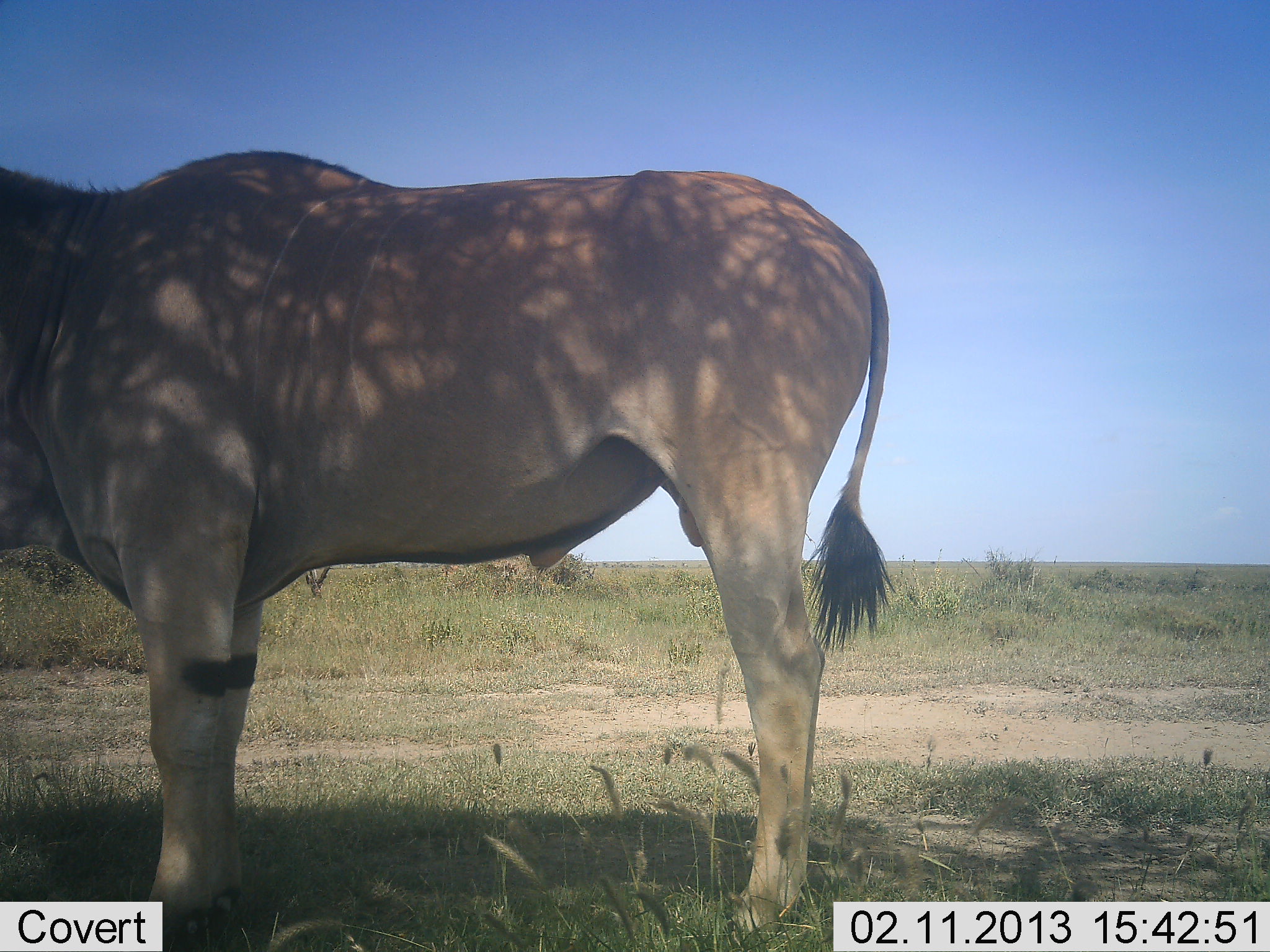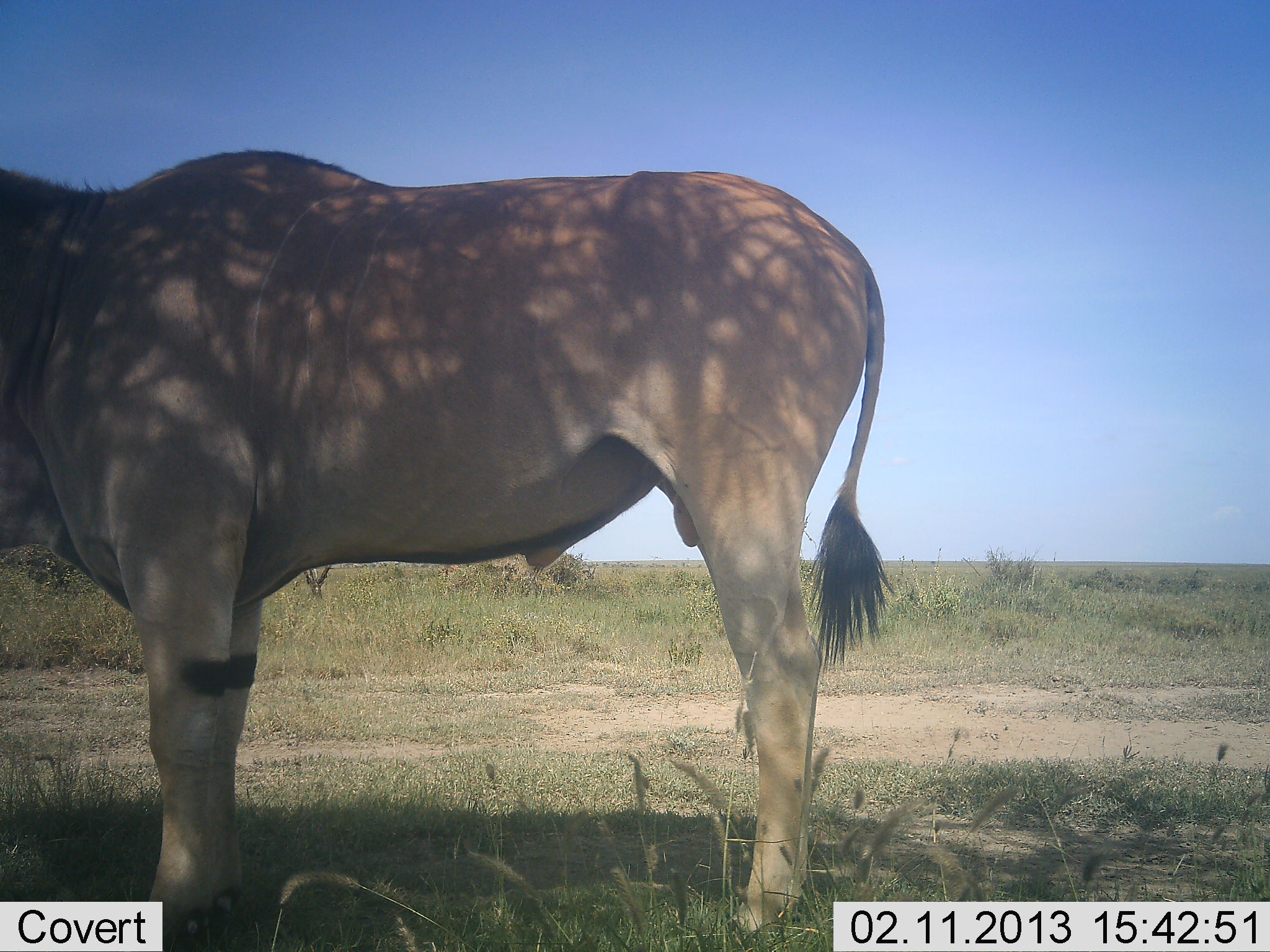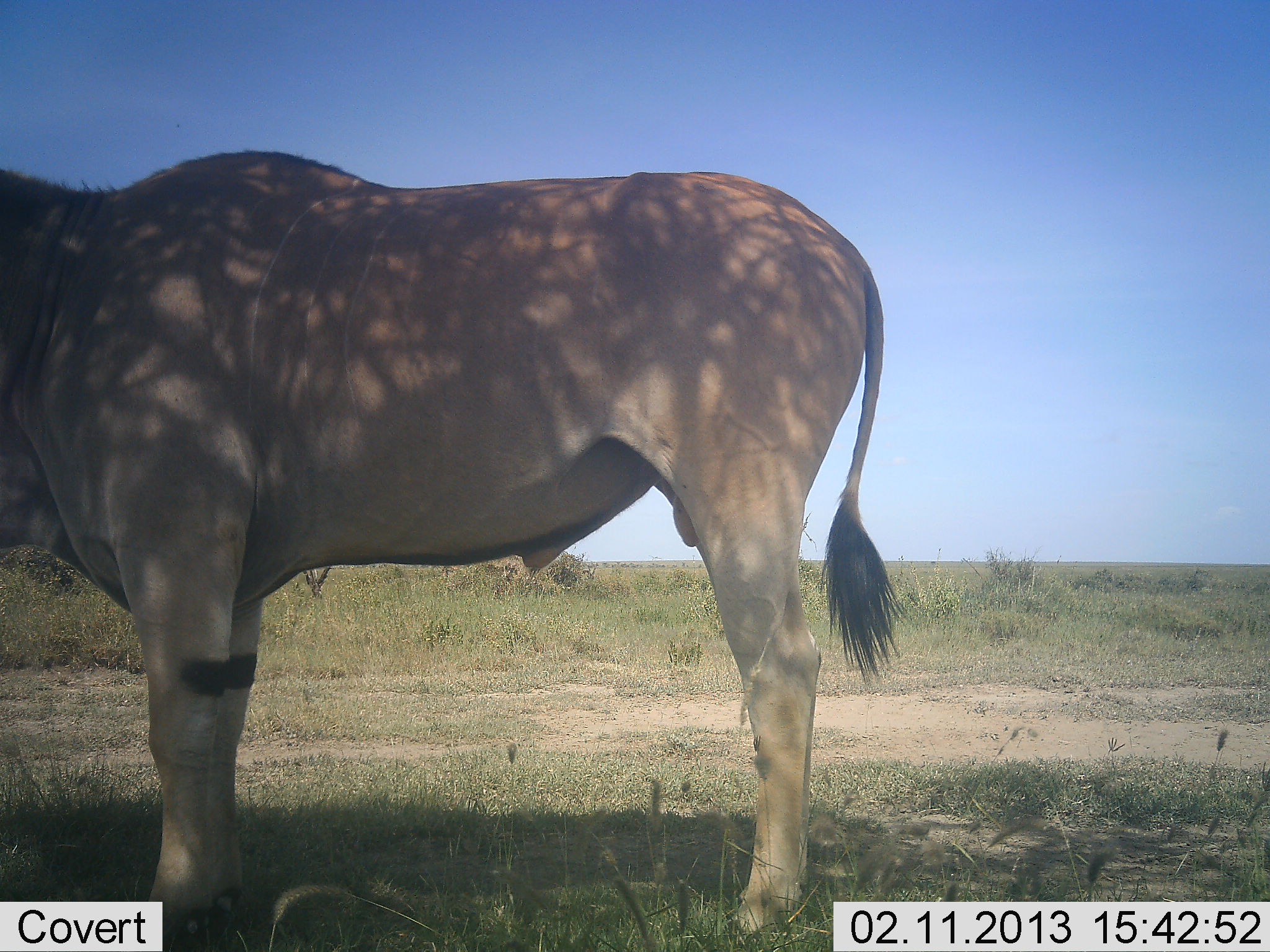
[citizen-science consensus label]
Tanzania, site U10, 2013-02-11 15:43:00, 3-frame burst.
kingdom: Animalia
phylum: Chordata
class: Mammalia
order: Artiodactyla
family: Bovidae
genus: Tragelaphus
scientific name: Tragelaphus oryx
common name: eland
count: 1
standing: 100%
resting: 0%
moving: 0%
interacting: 0%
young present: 0%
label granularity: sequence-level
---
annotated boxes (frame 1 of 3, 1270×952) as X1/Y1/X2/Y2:
animal: 0/149/895/952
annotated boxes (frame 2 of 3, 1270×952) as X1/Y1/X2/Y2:
animal: 0/149/895/952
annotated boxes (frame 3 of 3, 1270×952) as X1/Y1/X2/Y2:
animal: 0/149/908/952